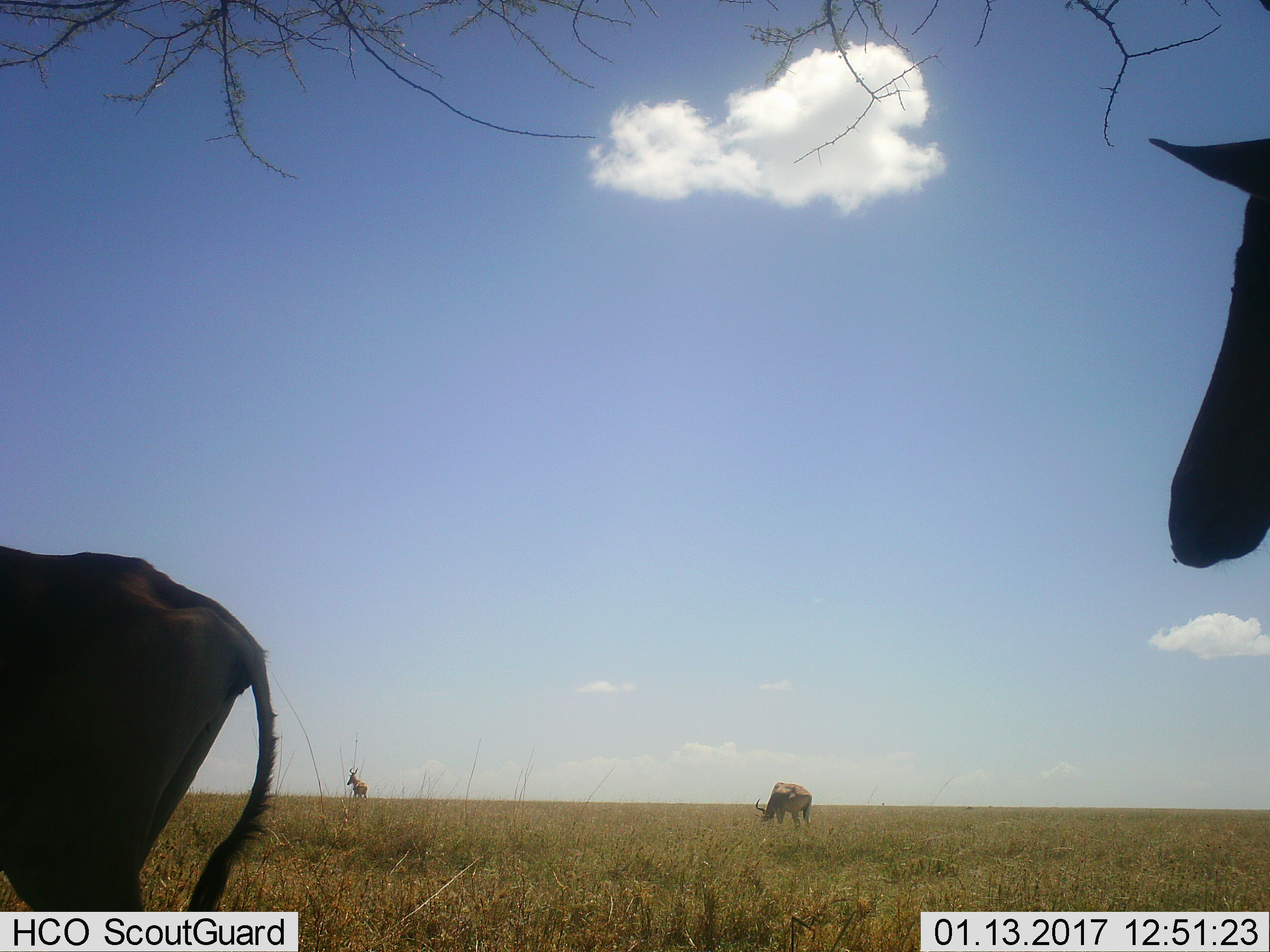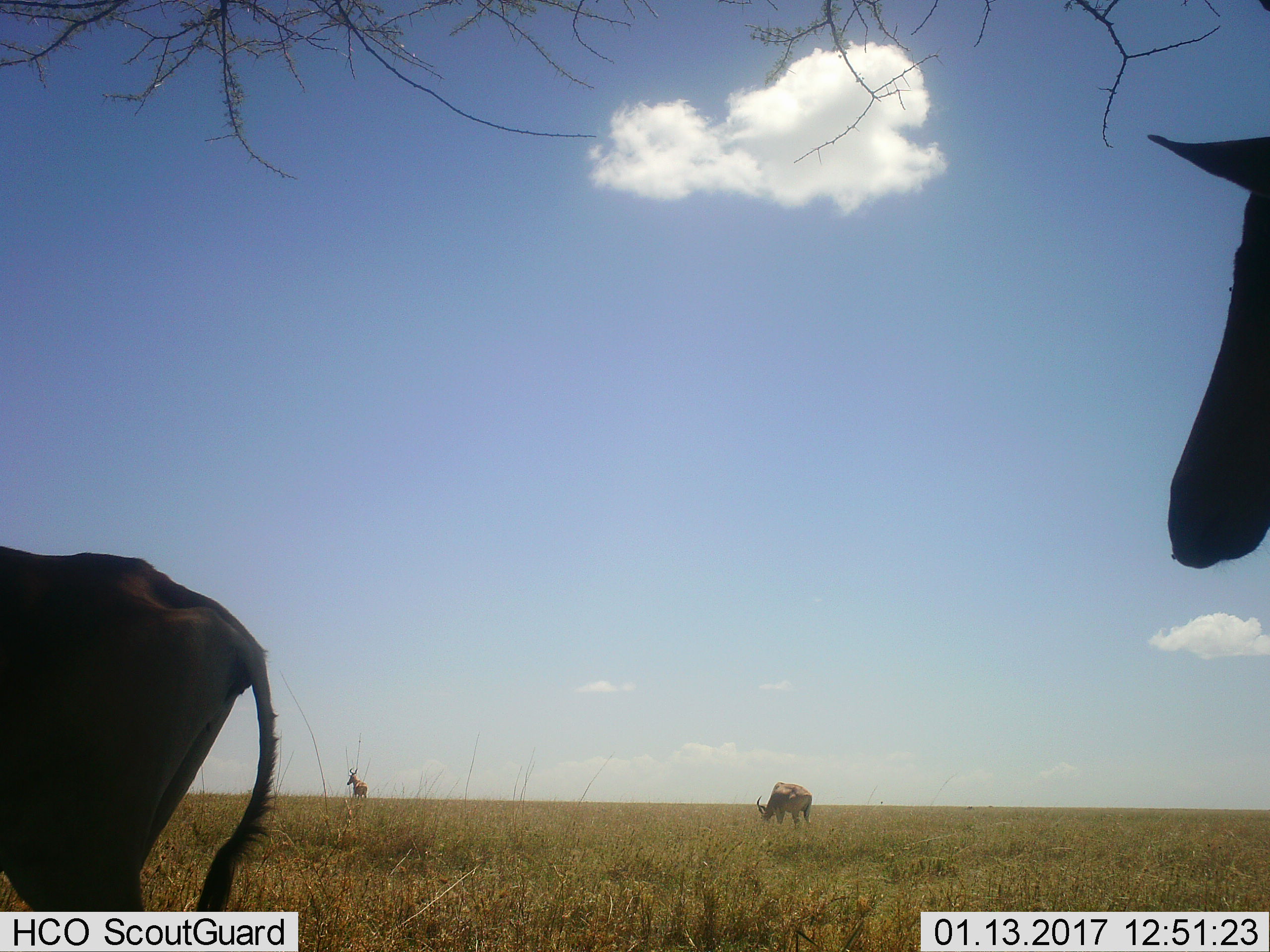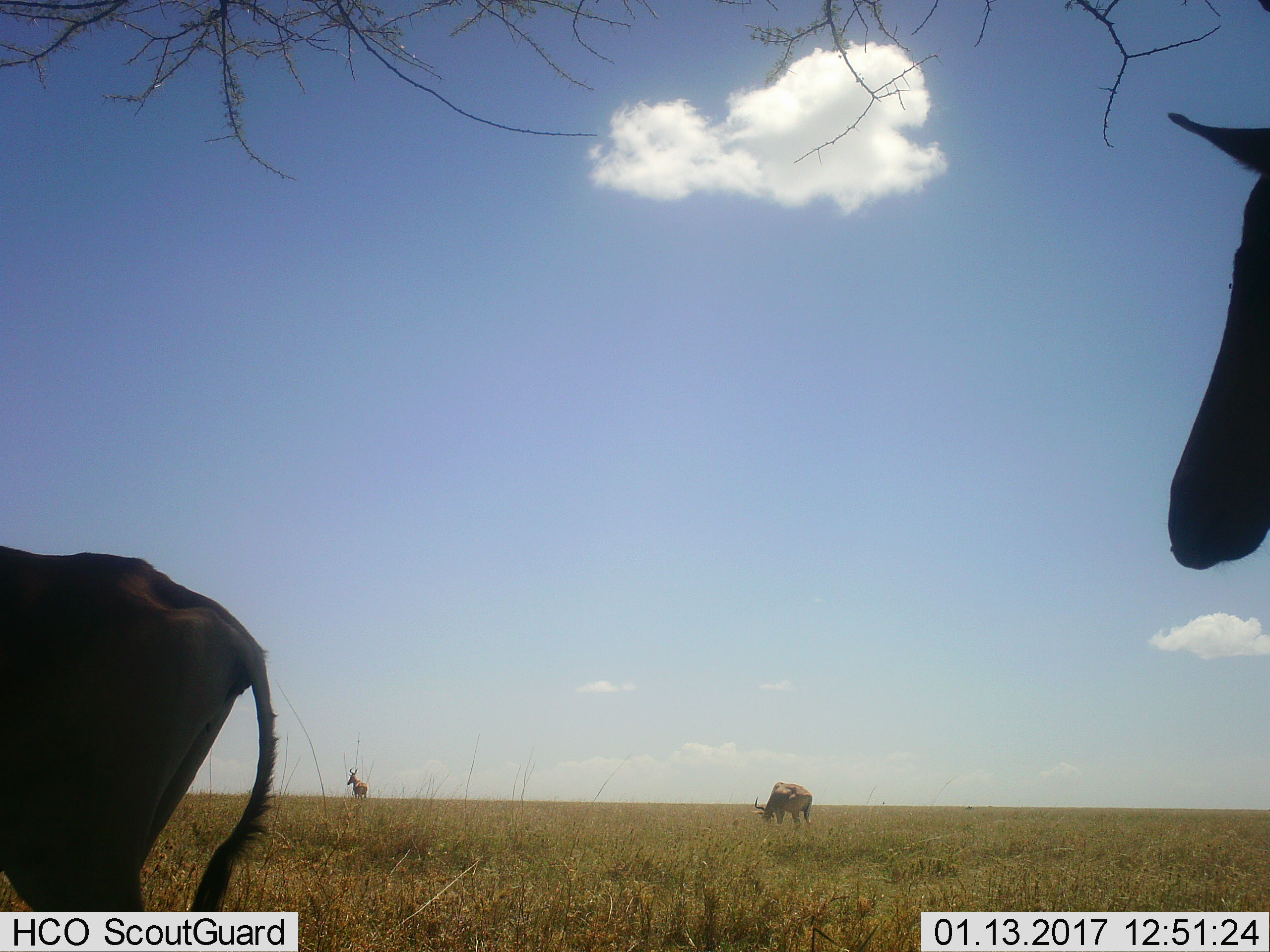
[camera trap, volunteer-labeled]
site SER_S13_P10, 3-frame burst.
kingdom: Animalia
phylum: Chordata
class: Mammalia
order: Artiodactyla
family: Bovidae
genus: Alcelaphus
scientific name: Alcelaphus buselaphus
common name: hartebeest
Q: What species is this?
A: Hartebeest (Alcelaphus buselaphus).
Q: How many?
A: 4.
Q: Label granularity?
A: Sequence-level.